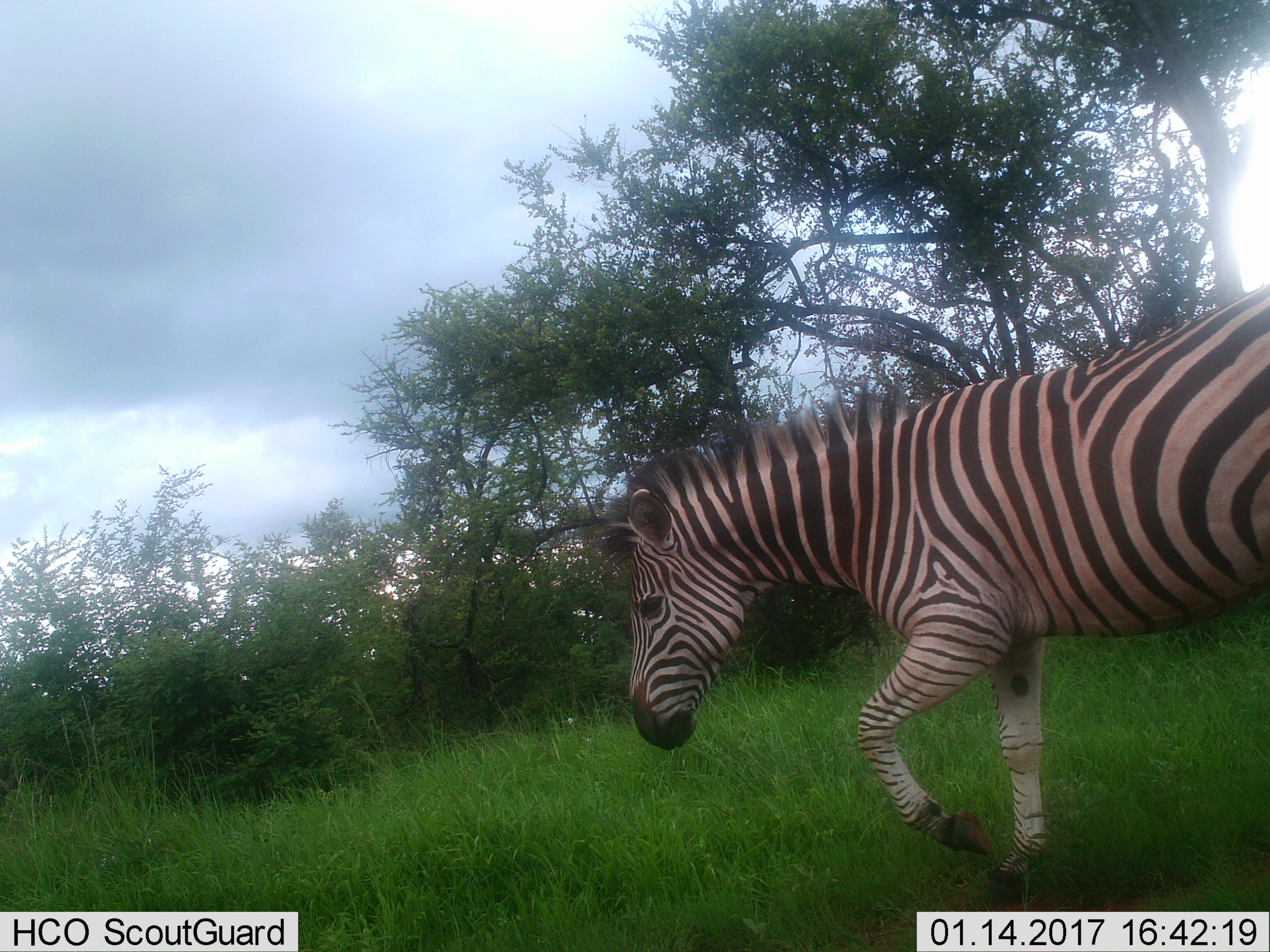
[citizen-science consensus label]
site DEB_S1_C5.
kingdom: Animalia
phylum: Chordata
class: Mammalia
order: Perissodactyla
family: Equidae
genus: Equus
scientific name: Equus quagga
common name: plains zebra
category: zebraplains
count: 1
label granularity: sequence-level